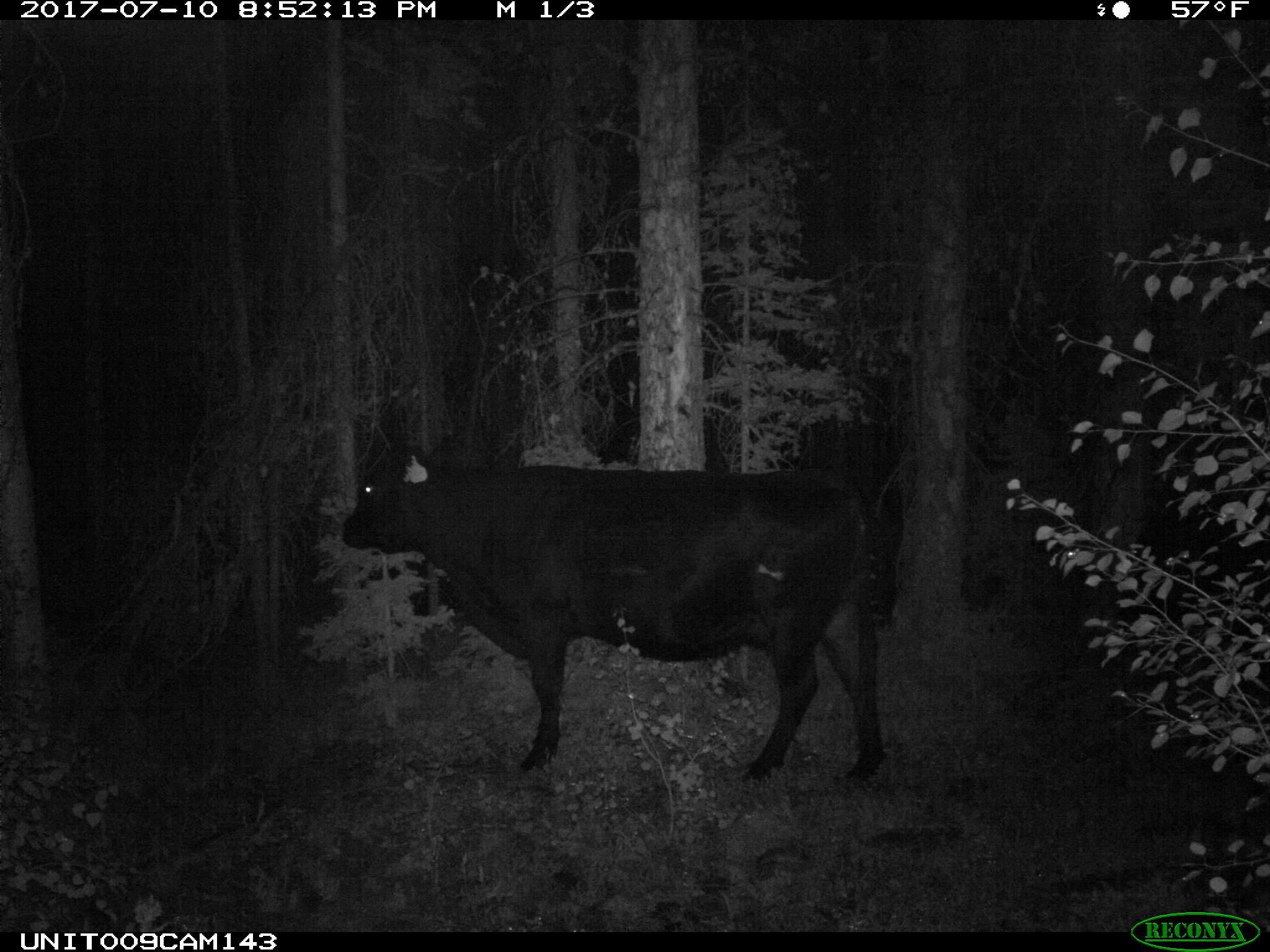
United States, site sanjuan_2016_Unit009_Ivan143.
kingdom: Animalia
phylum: Chordata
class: Mammalia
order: Artiodactyla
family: Bovidae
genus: Bos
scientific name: Bos taurus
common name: domestic cow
Bos taurus (domestic cow).